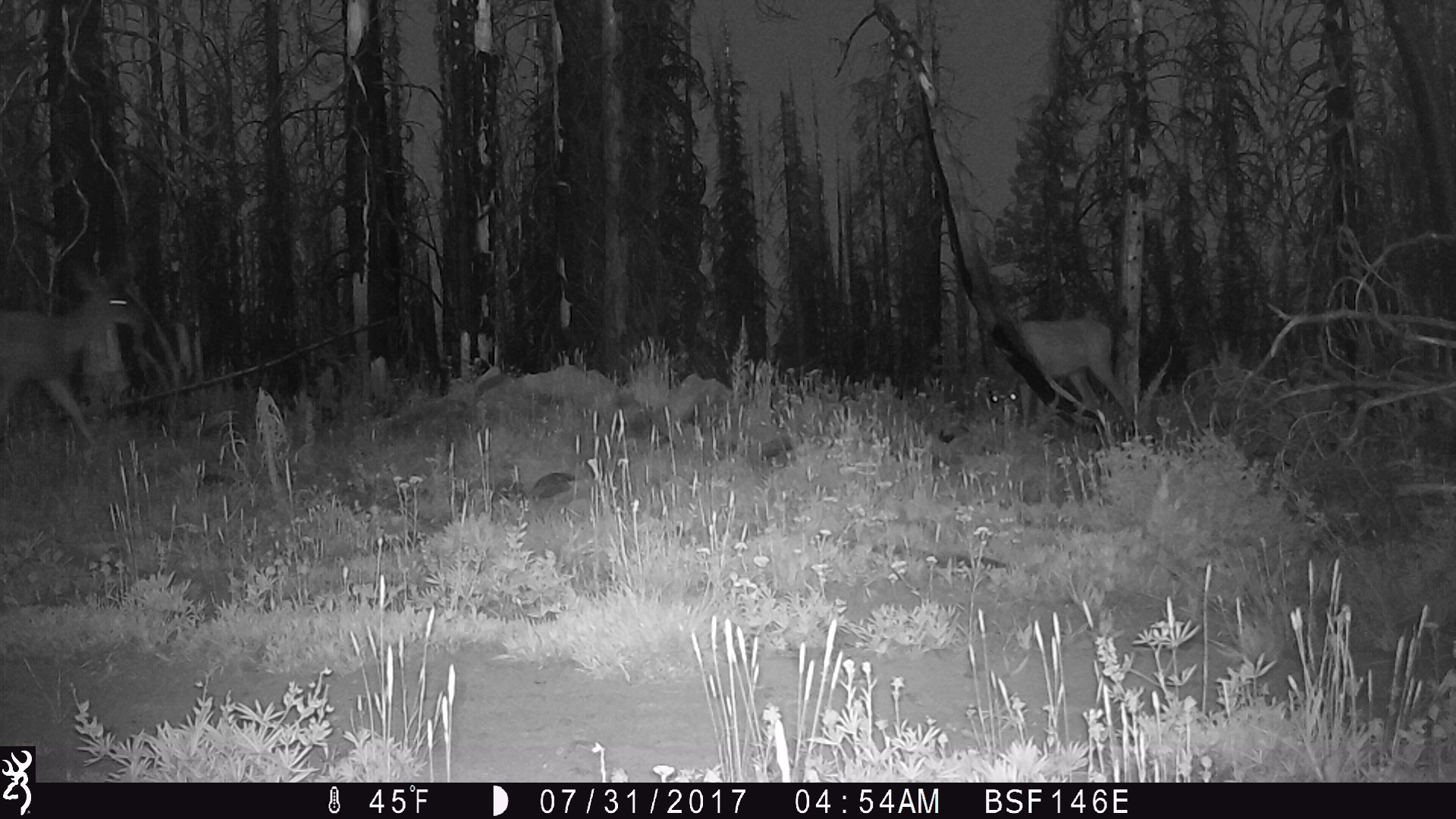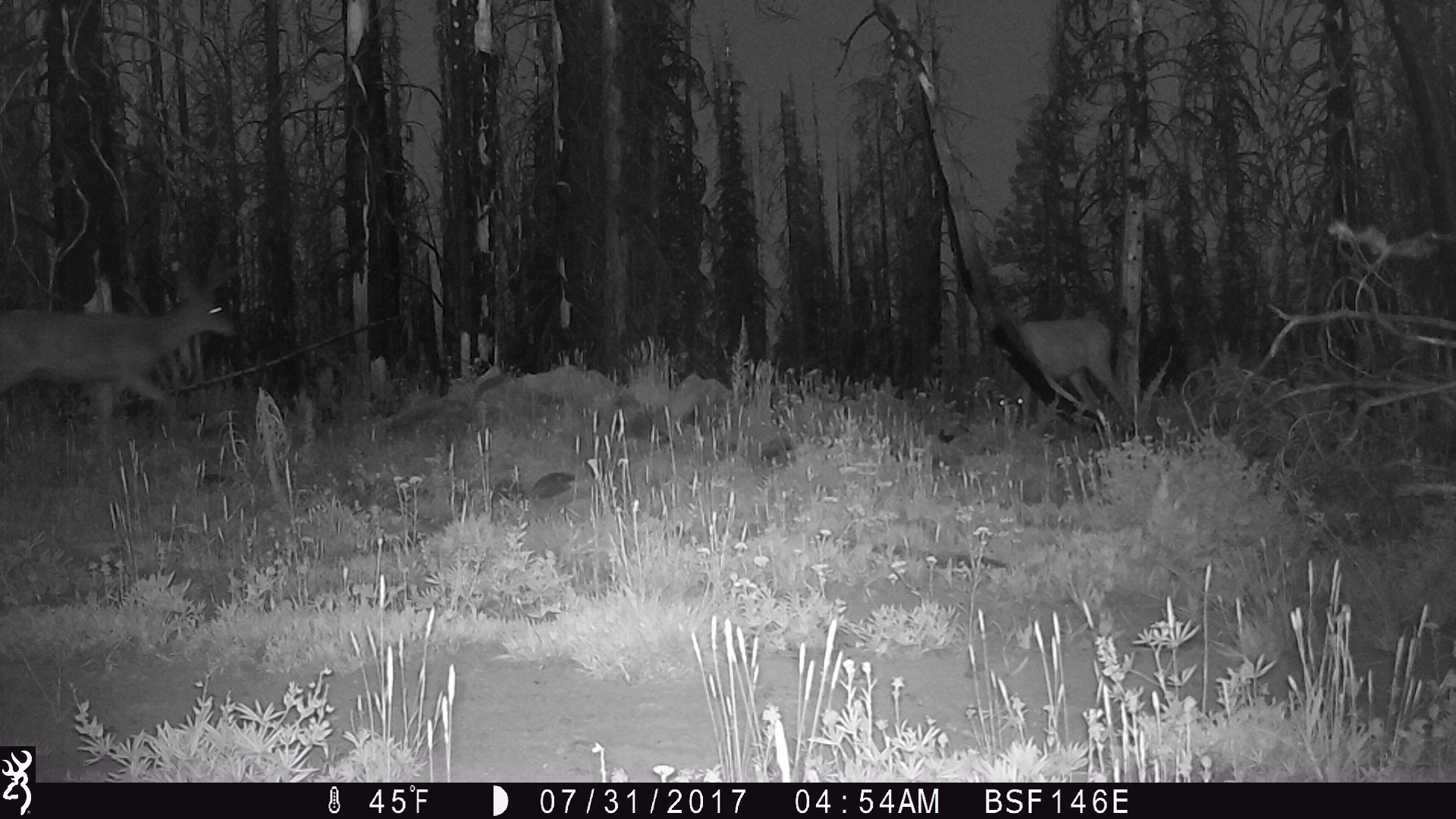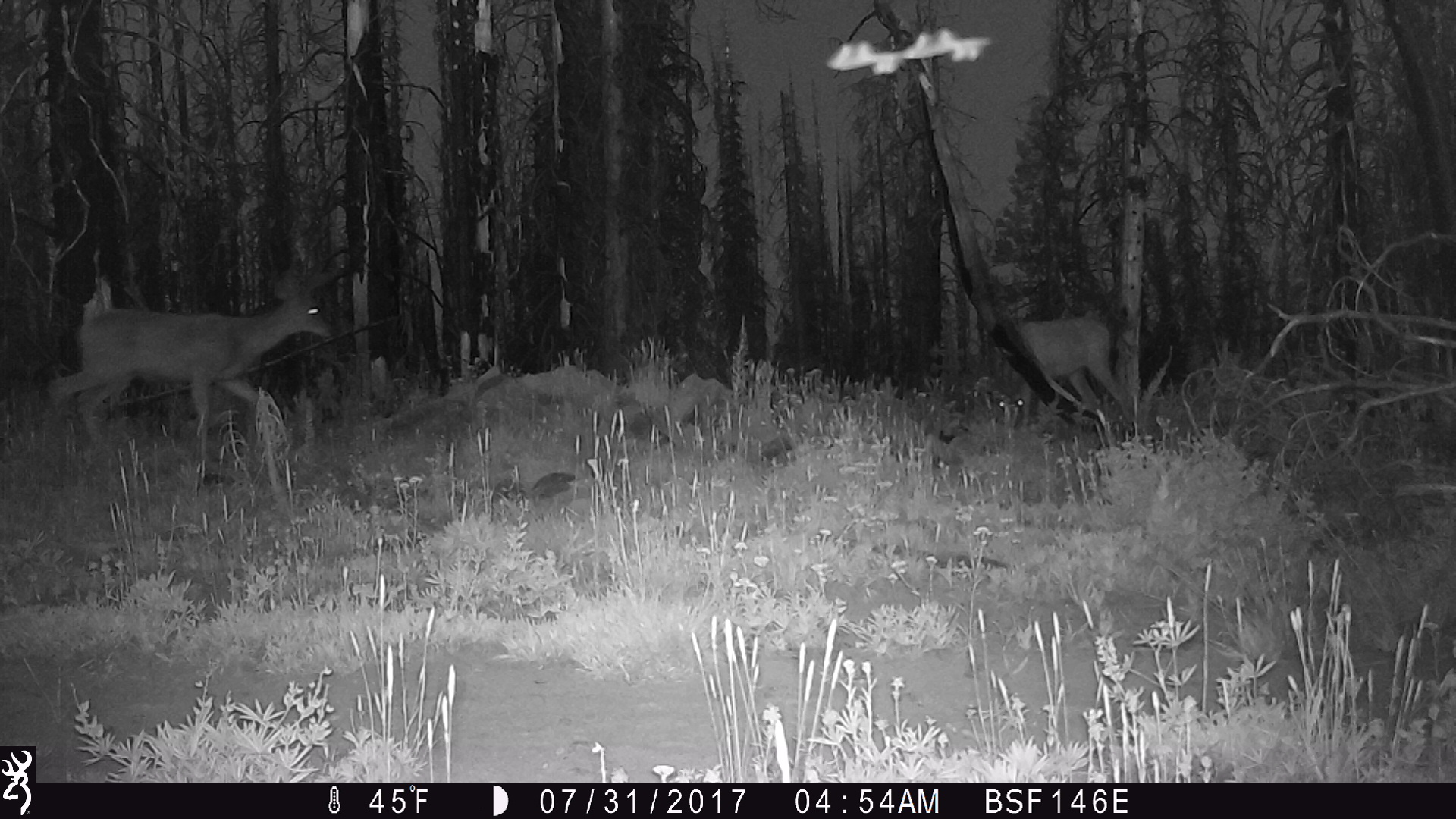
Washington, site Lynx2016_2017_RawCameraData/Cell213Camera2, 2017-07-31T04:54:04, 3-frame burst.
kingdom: Animalia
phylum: Chordata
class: Mammalia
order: Artiodactyla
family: Cervidae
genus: Odocoileus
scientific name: Odocoileus hemionus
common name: mule deer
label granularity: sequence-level